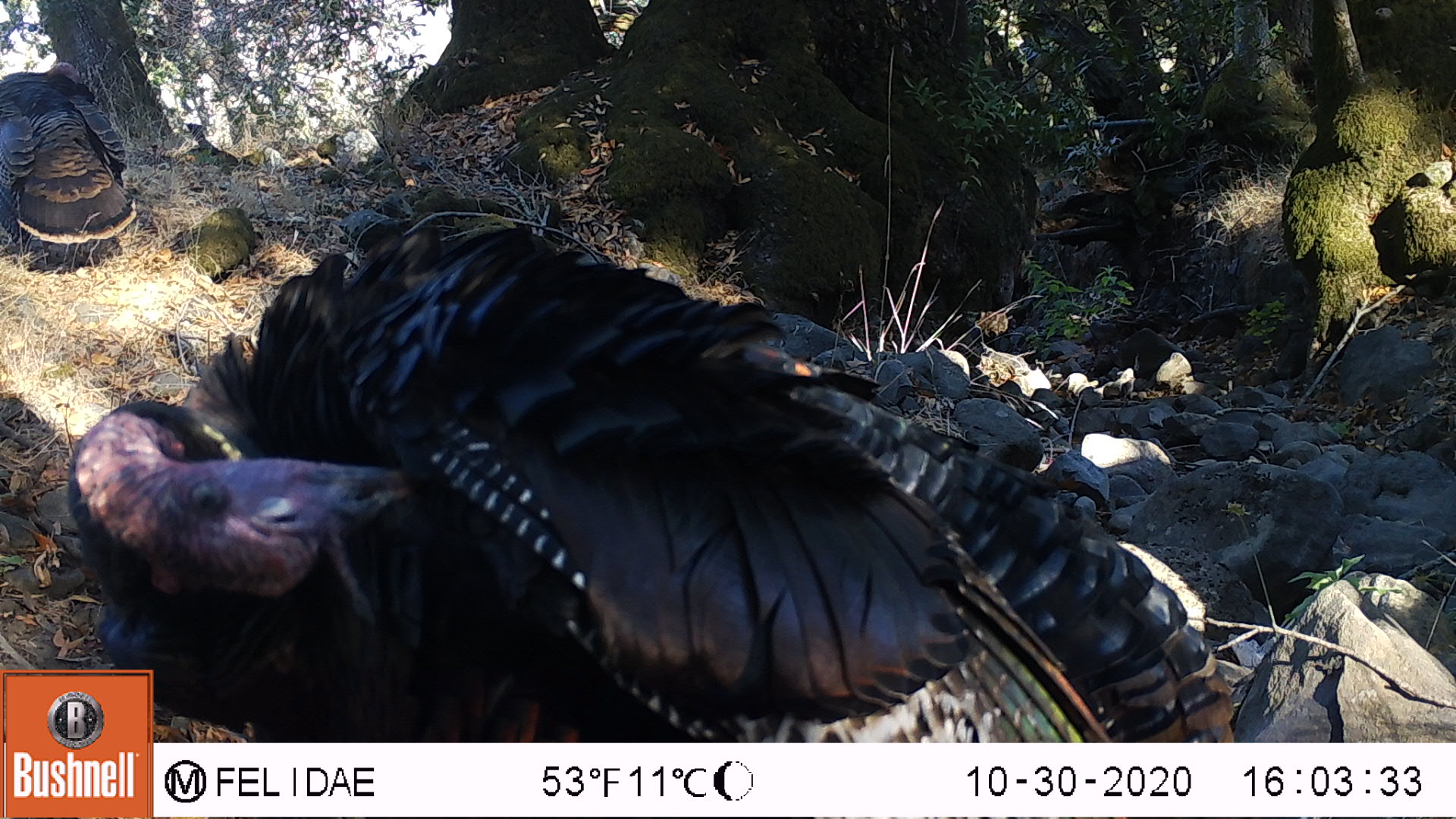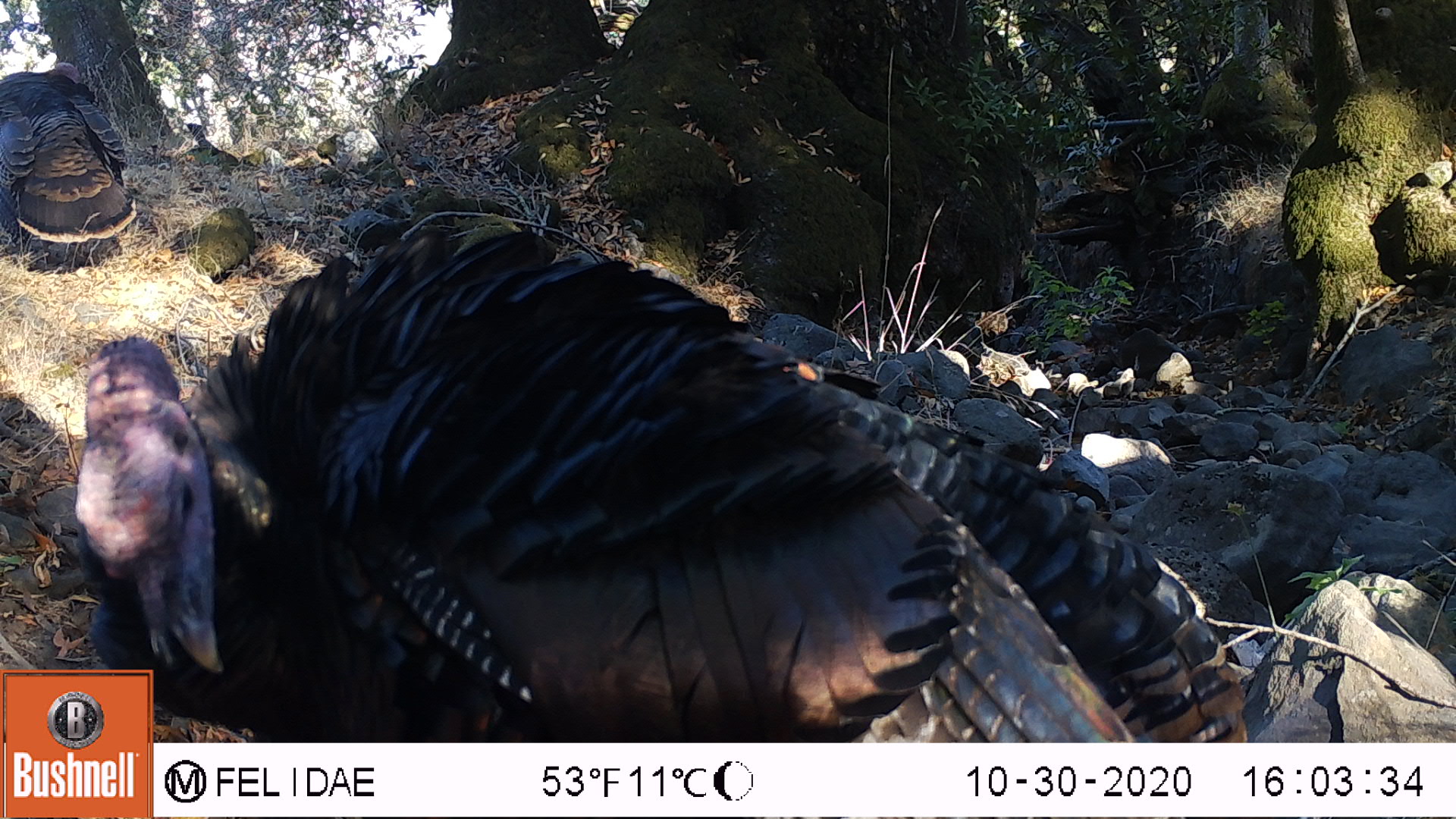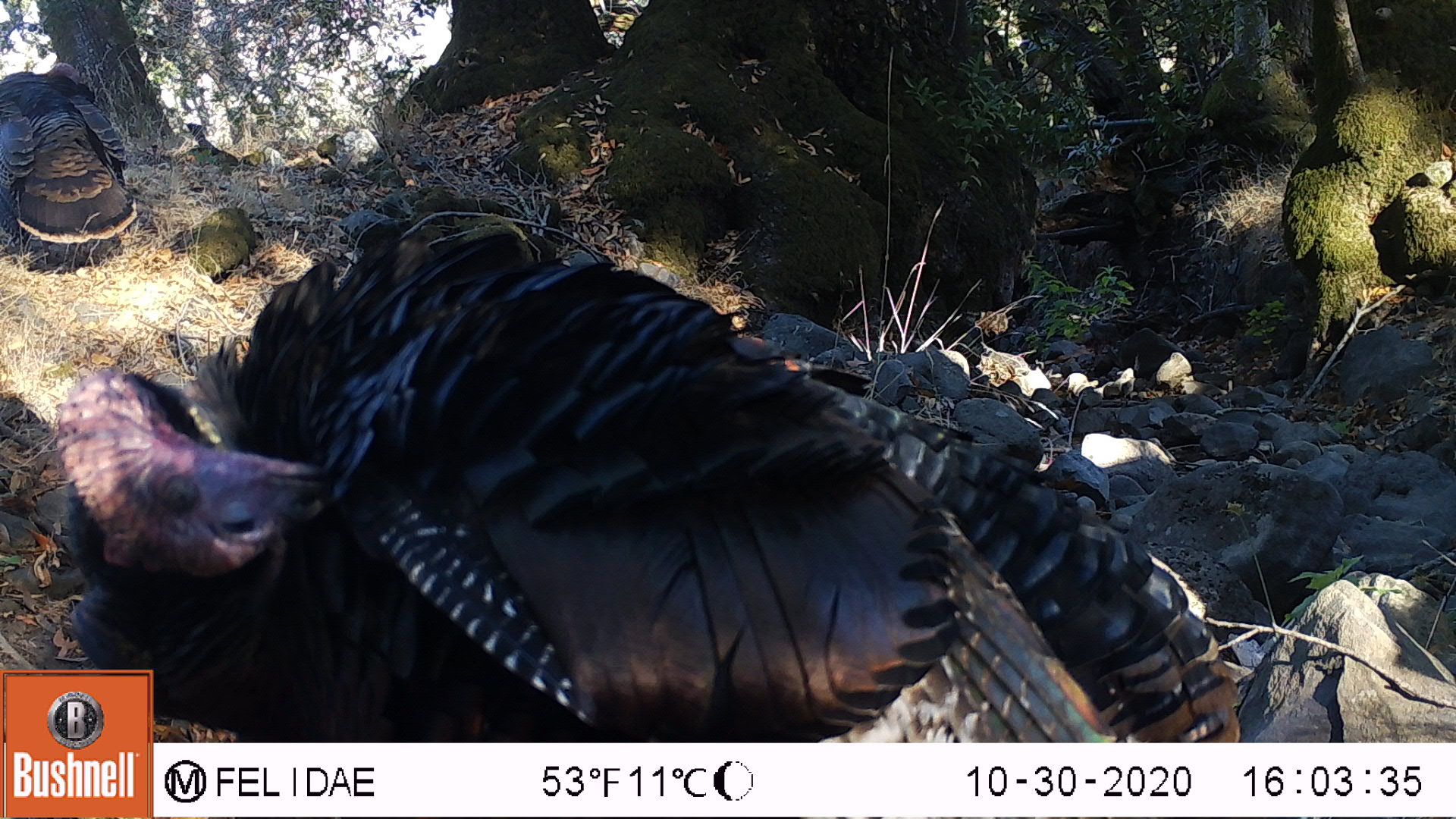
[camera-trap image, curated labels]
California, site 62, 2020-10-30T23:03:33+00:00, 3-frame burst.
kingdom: Animalia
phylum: Chordata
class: Aves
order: Galliformes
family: Phasianidae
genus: Meleagris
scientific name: Meleagris gallopavo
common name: turkey